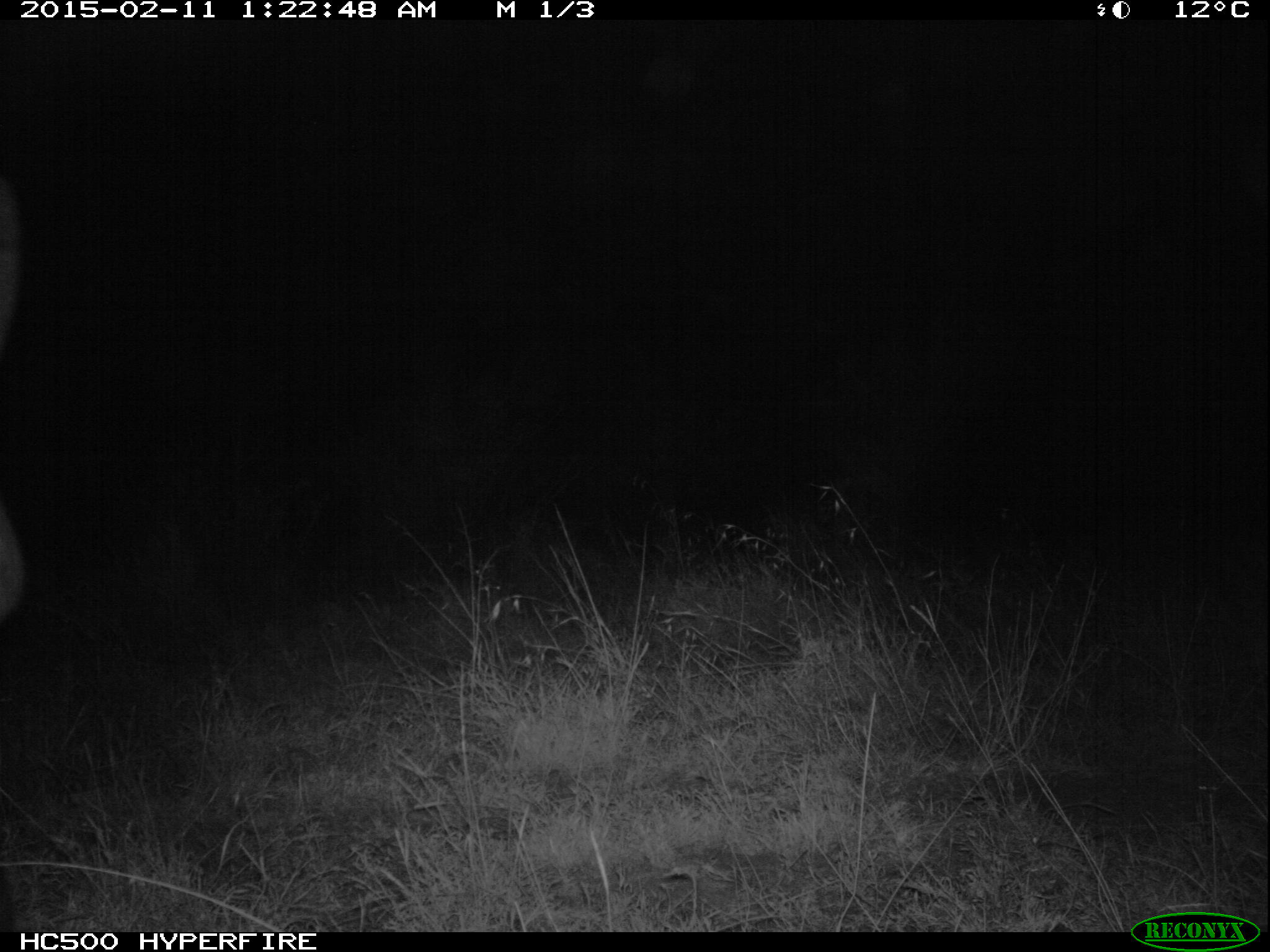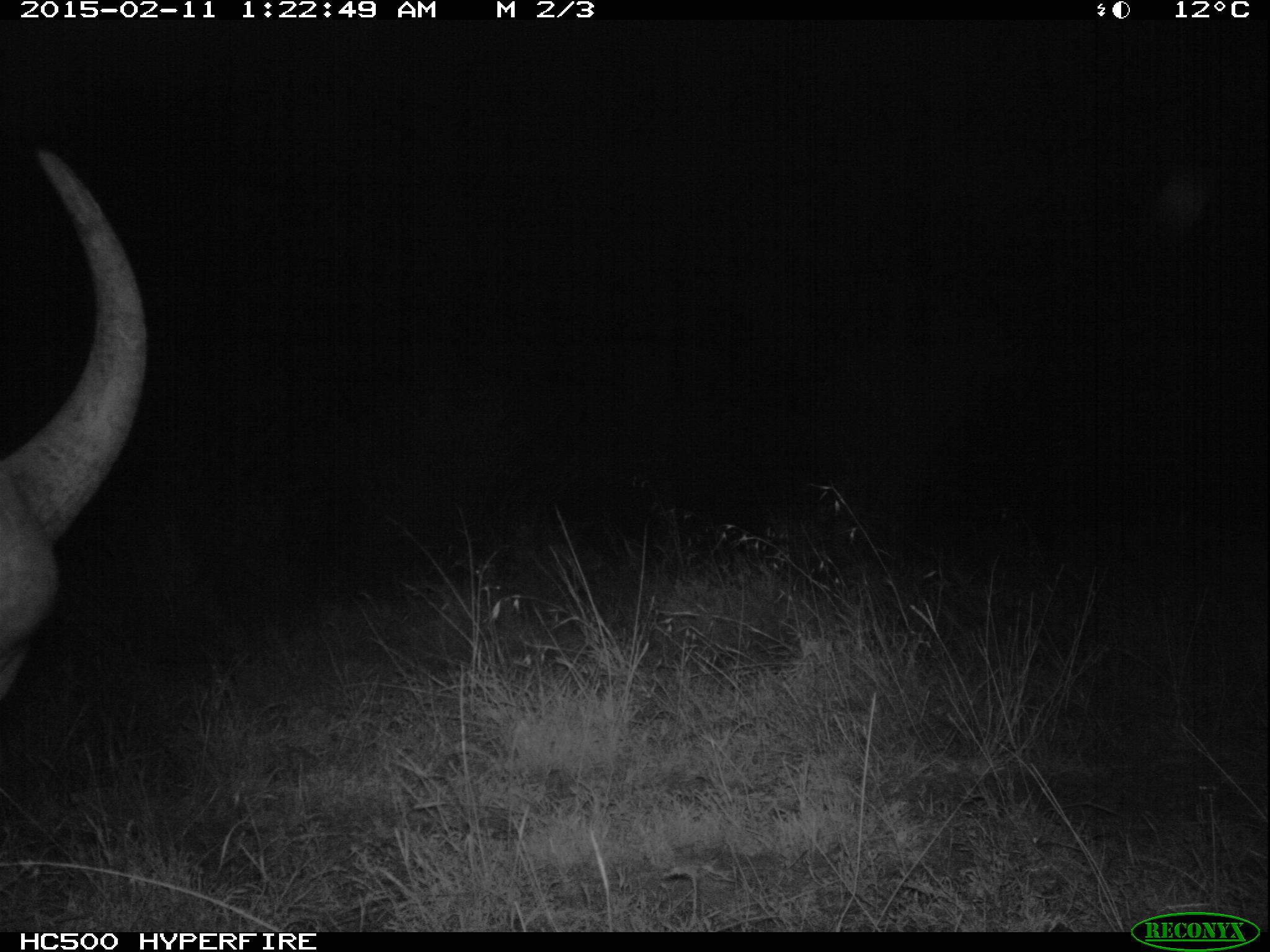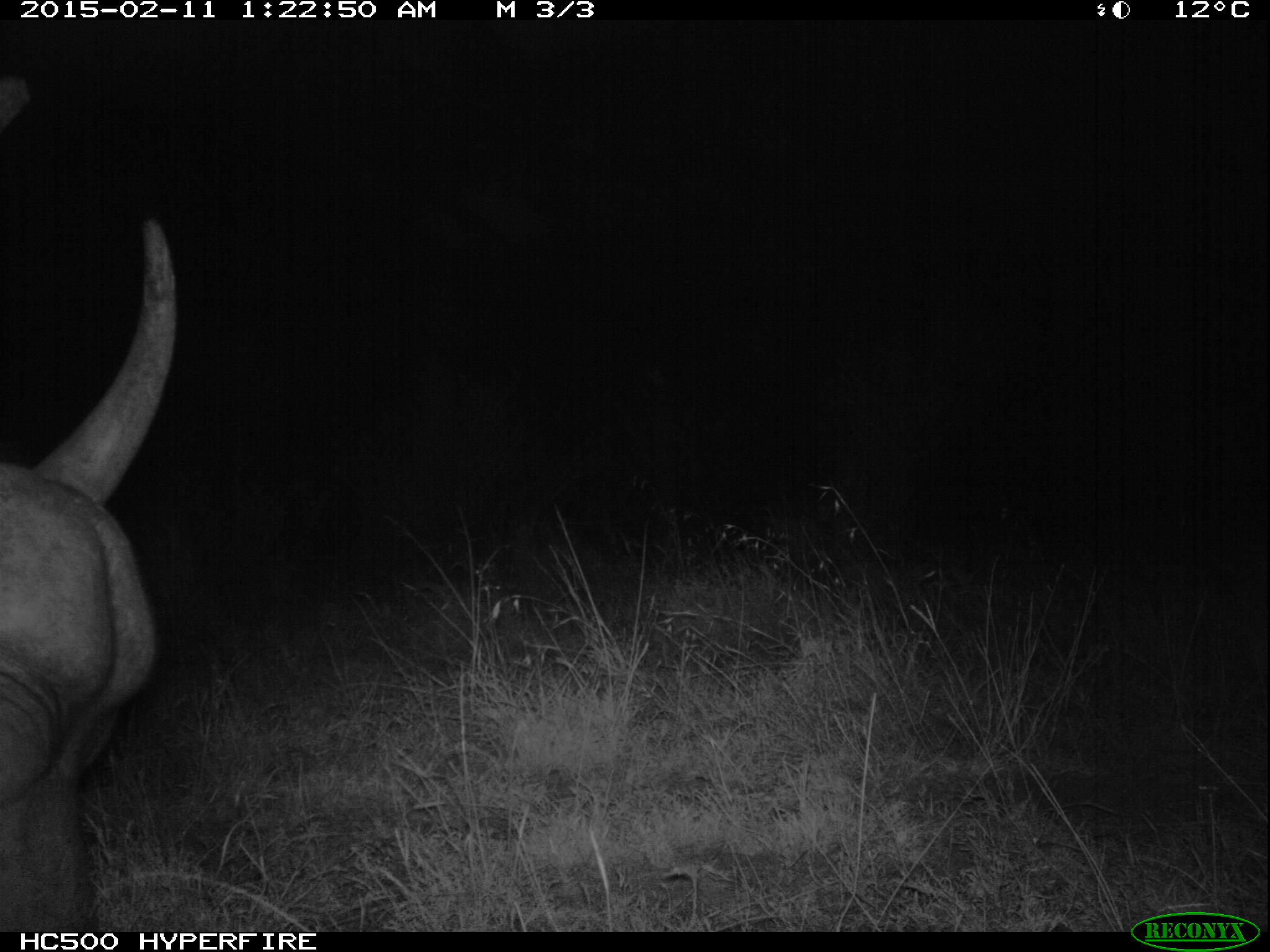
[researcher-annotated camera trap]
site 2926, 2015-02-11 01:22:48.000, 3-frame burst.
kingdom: Animalia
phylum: Chordata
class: Mammalia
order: Artiodactyla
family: Bovidae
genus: Syncerus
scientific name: Syncerus caffer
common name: african buffalo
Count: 1.